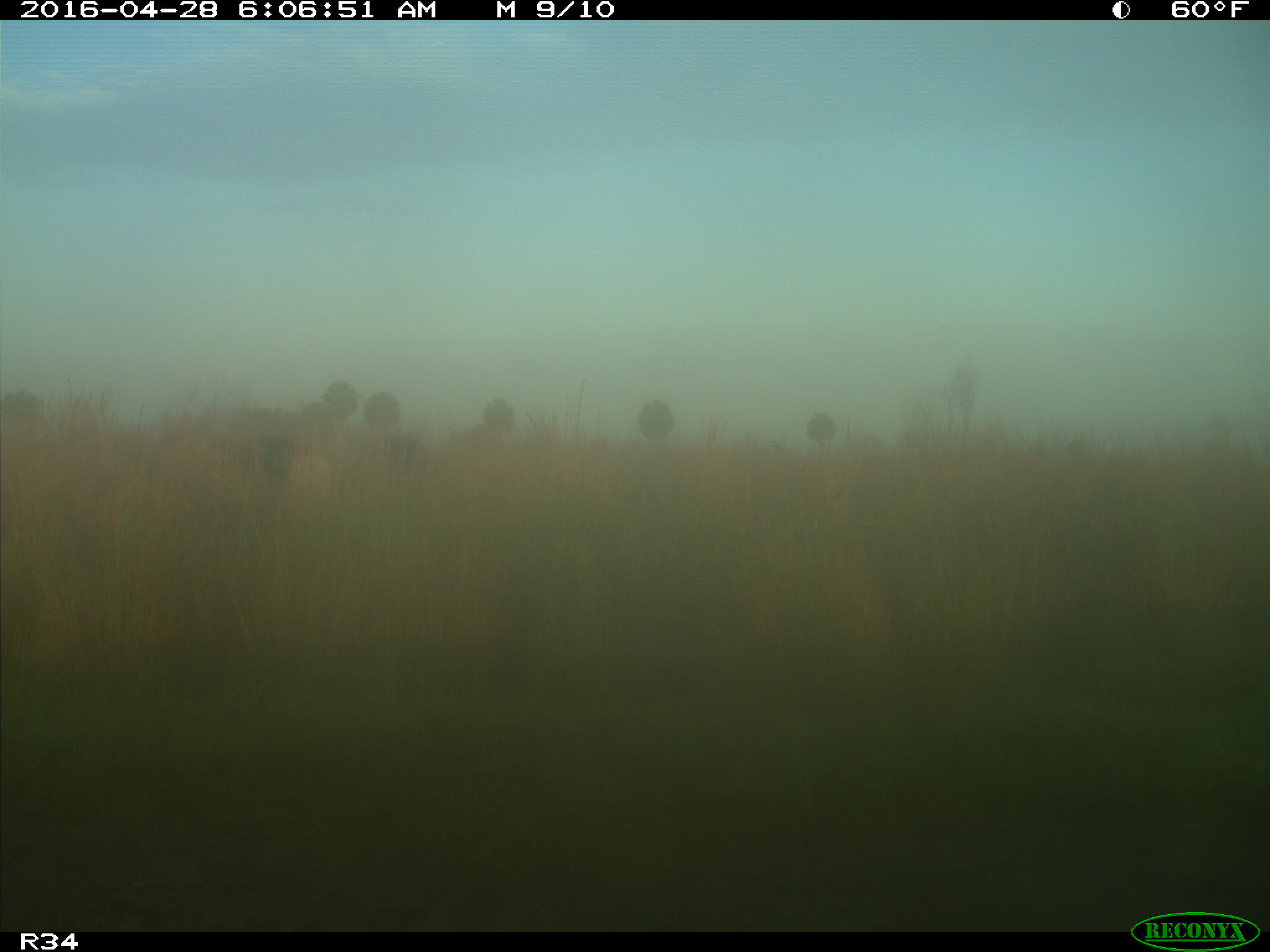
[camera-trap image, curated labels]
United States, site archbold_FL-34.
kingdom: Animalia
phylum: Chordata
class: Mammalia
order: Artiodactyla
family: Bovidae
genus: Bos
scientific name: Bos taurus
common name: domestic cow